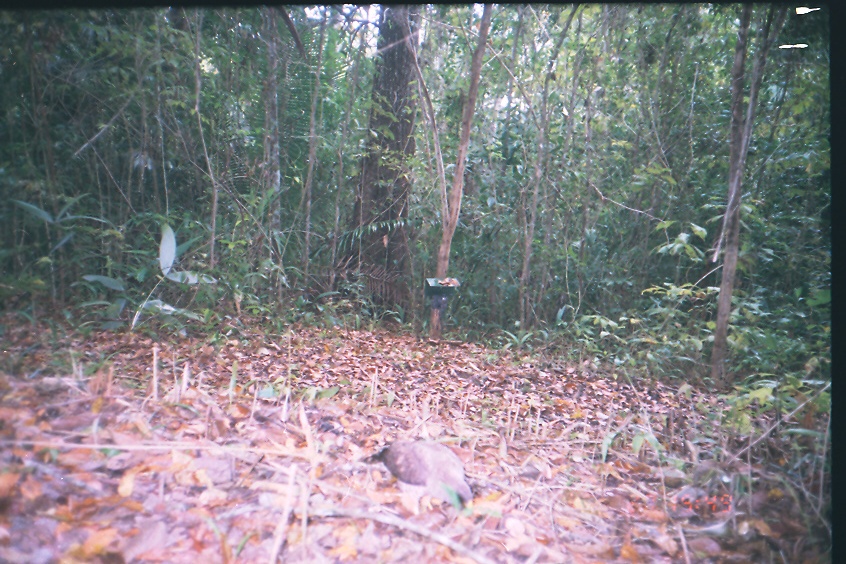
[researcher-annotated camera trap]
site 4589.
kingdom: Animalia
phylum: Chordata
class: Aves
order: Accipitriformes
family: Accipitridae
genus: Rupornis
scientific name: Rupornis magnirostris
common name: roadside hawk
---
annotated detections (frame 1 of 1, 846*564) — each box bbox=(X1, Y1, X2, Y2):
rupornis magnirostris: bbox=(315, 434, 475, 517)